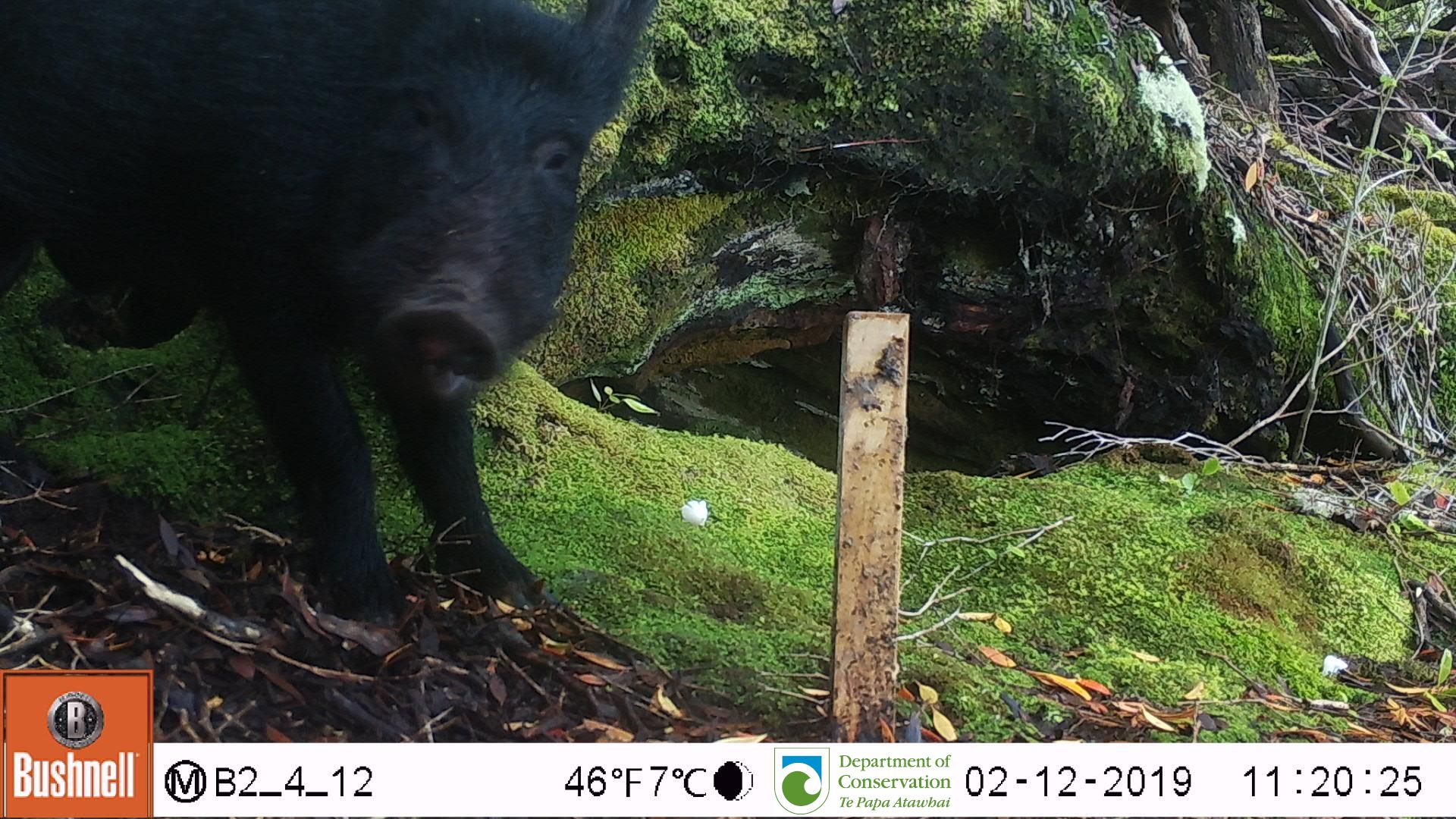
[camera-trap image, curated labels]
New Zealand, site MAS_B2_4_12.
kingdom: Animalia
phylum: Chordata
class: Mammalia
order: Artiodactyla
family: Suidae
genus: Sus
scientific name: Sus scrofa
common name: pig